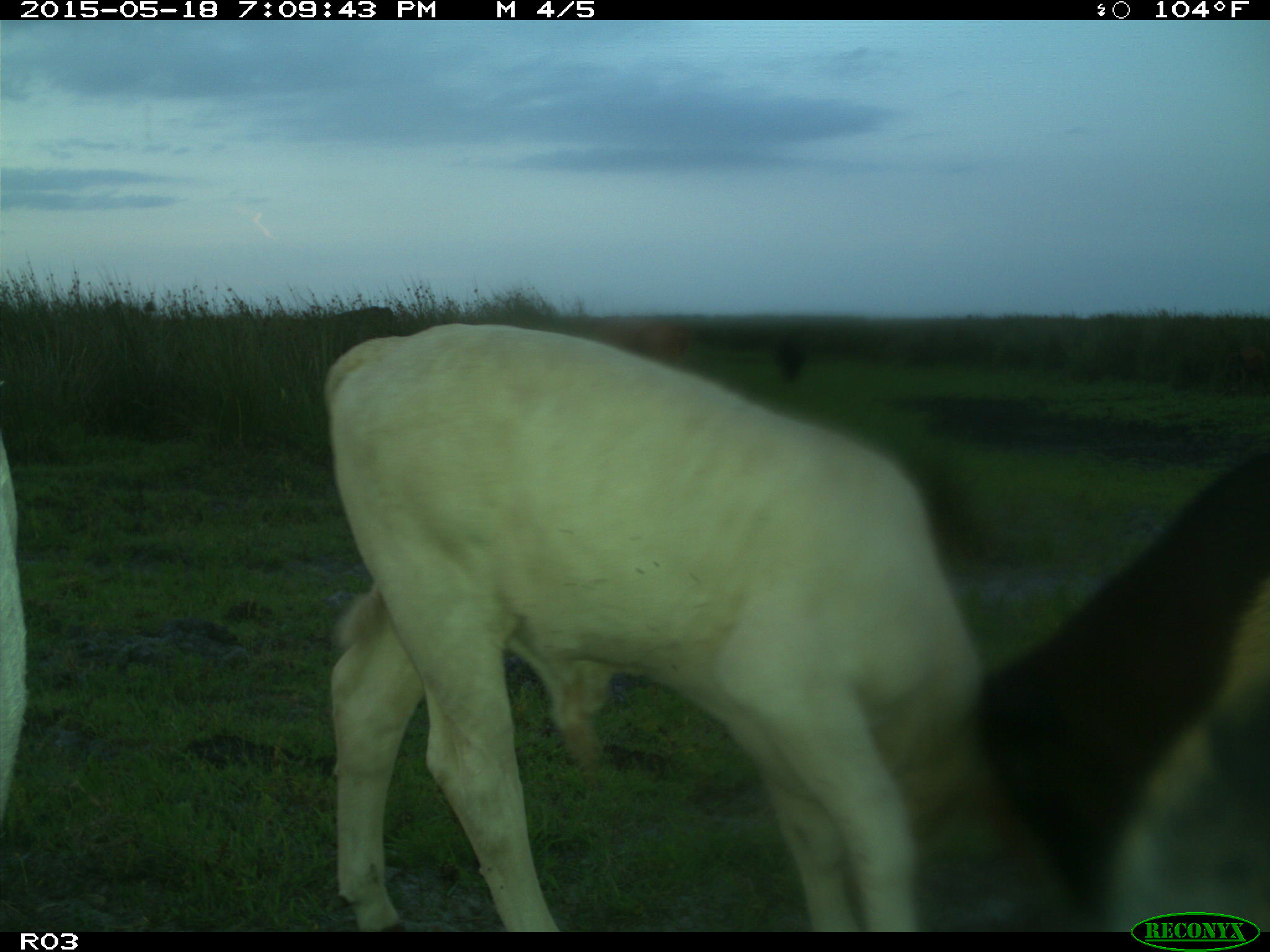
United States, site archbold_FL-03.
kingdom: Animalia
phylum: Chordata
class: Mammalia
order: Artiodactyla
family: Bovidae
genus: Bos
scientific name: Bos taurus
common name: domestic cow